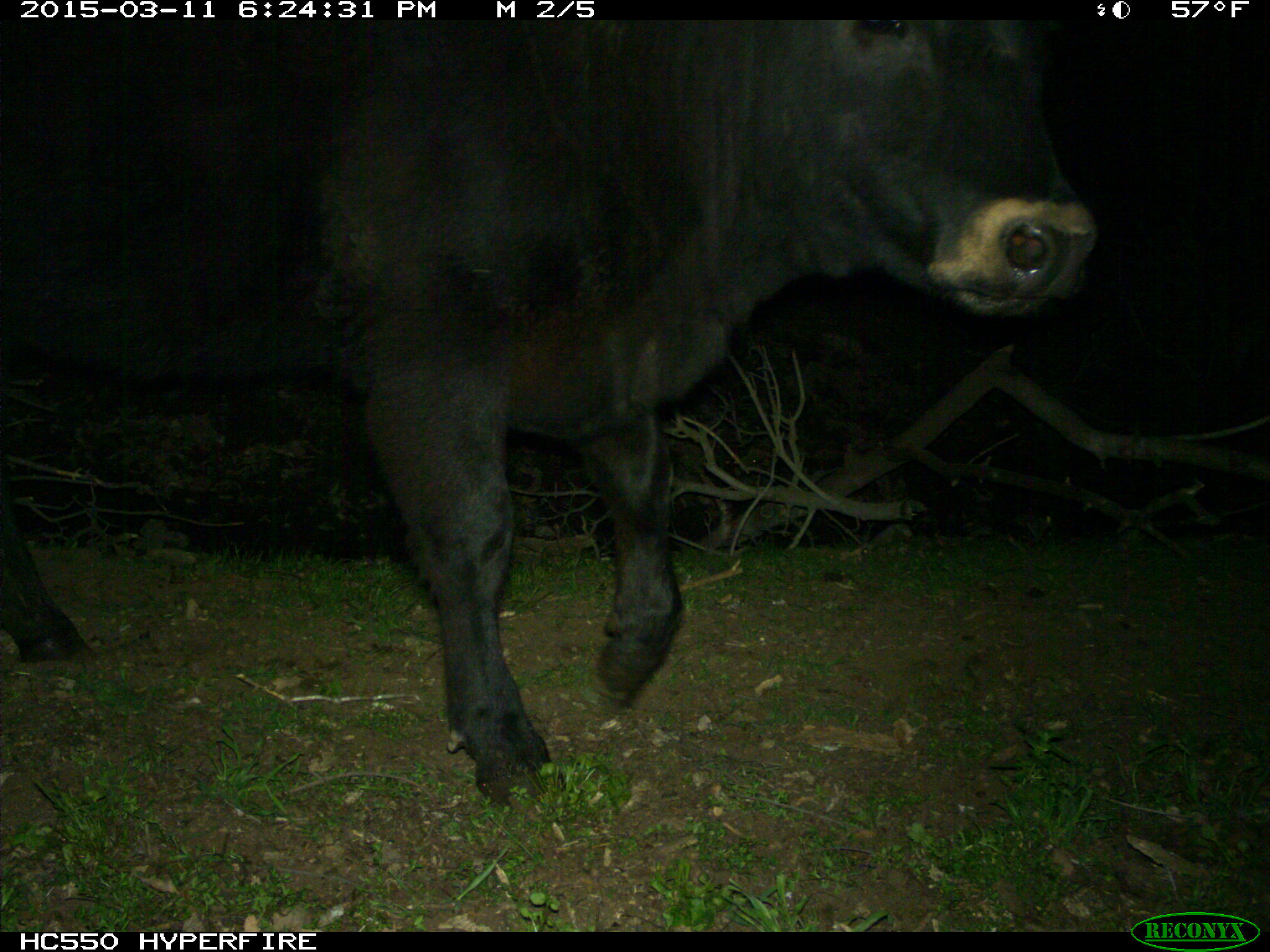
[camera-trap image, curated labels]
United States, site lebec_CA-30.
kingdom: Animalia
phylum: Chordata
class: Mammalia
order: Artiodactyla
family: Bovidae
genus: Bos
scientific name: Bos taurus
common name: domestic cow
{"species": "Bos taurus (domestic cow)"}